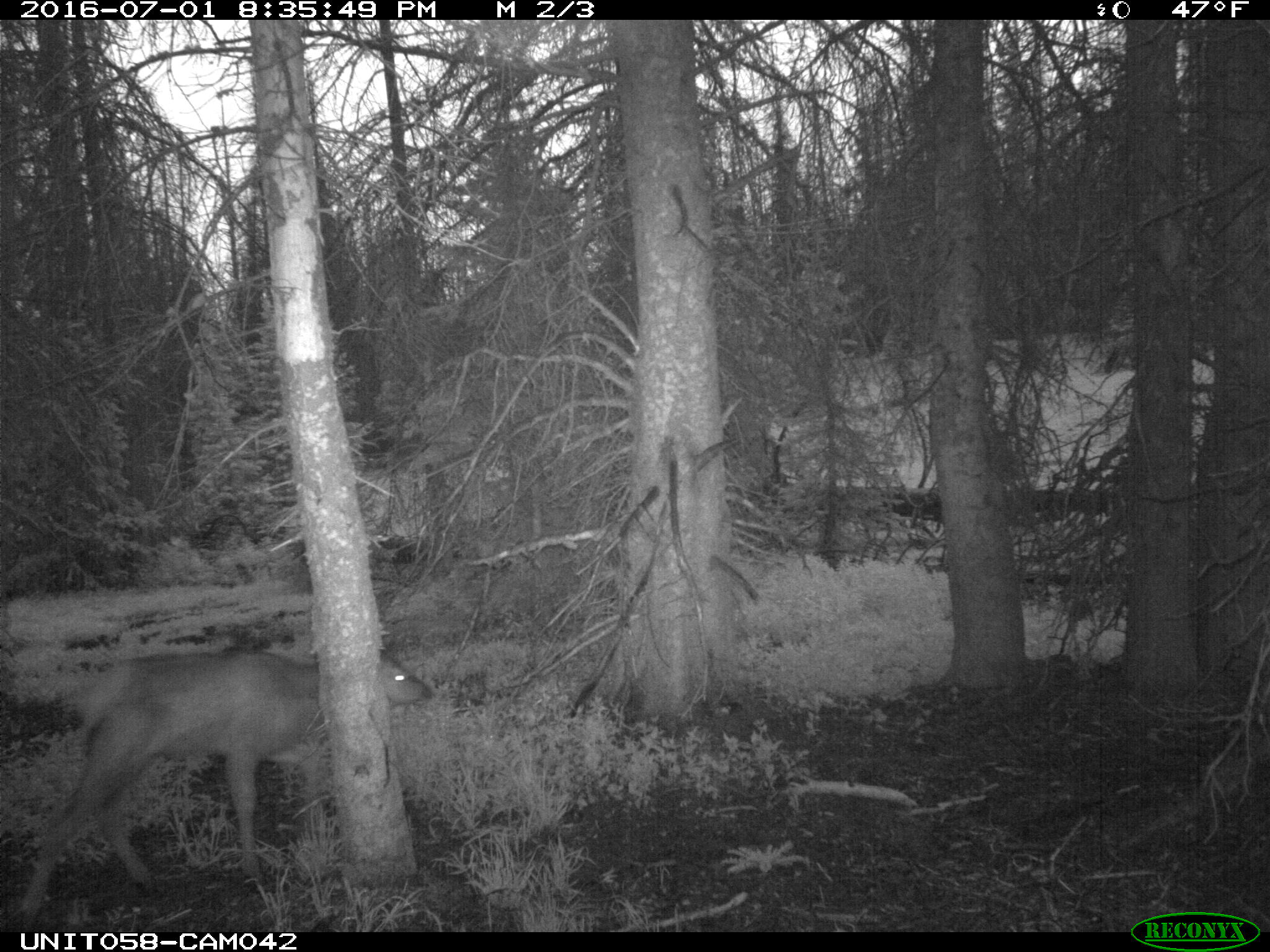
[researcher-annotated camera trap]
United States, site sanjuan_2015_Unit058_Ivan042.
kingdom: Animalia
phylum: Chordata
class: Mammalia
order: Artiodactyla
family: Cervidae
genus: Cervus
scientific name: Cervus elaphus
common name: red deer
Cervus elaphus (red deer).